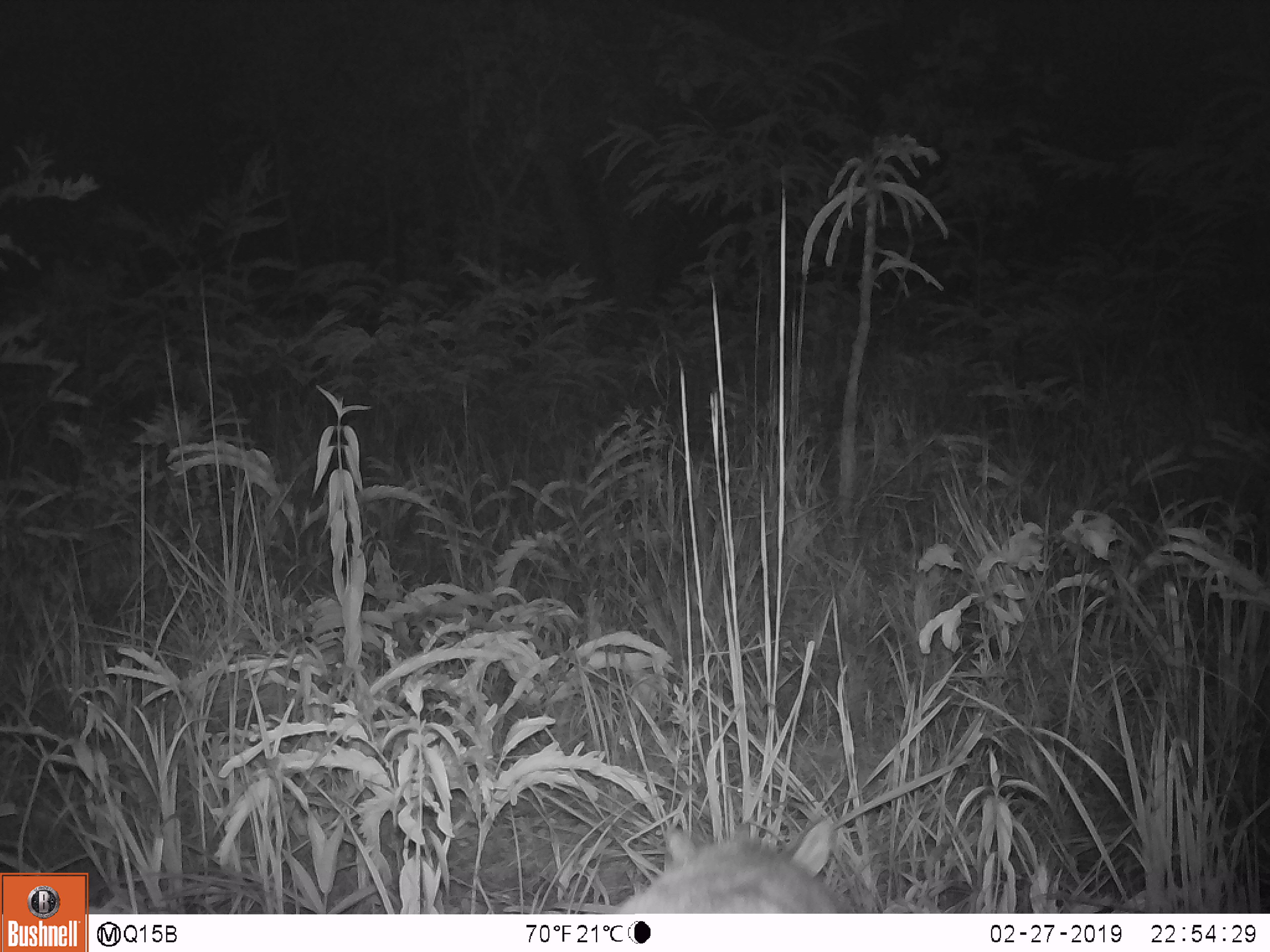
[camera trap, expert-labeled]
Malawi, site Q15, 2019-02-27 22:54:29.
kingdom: Animalia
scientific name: Animalia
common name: other animal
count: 1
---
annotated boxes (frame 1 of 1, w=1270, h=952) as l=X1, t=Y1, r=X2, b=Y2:
other animal: l=588, t=810, r=885, b=908